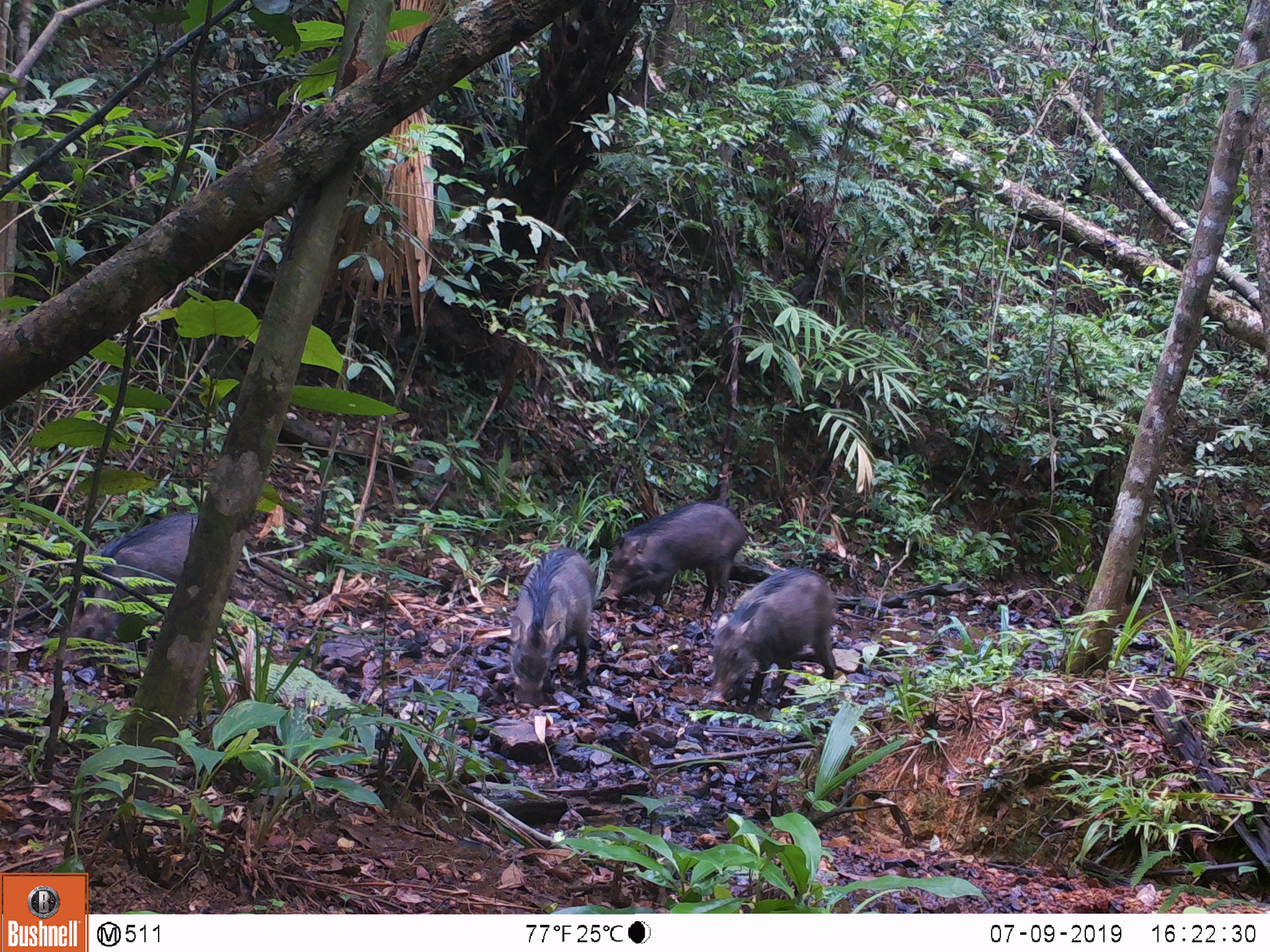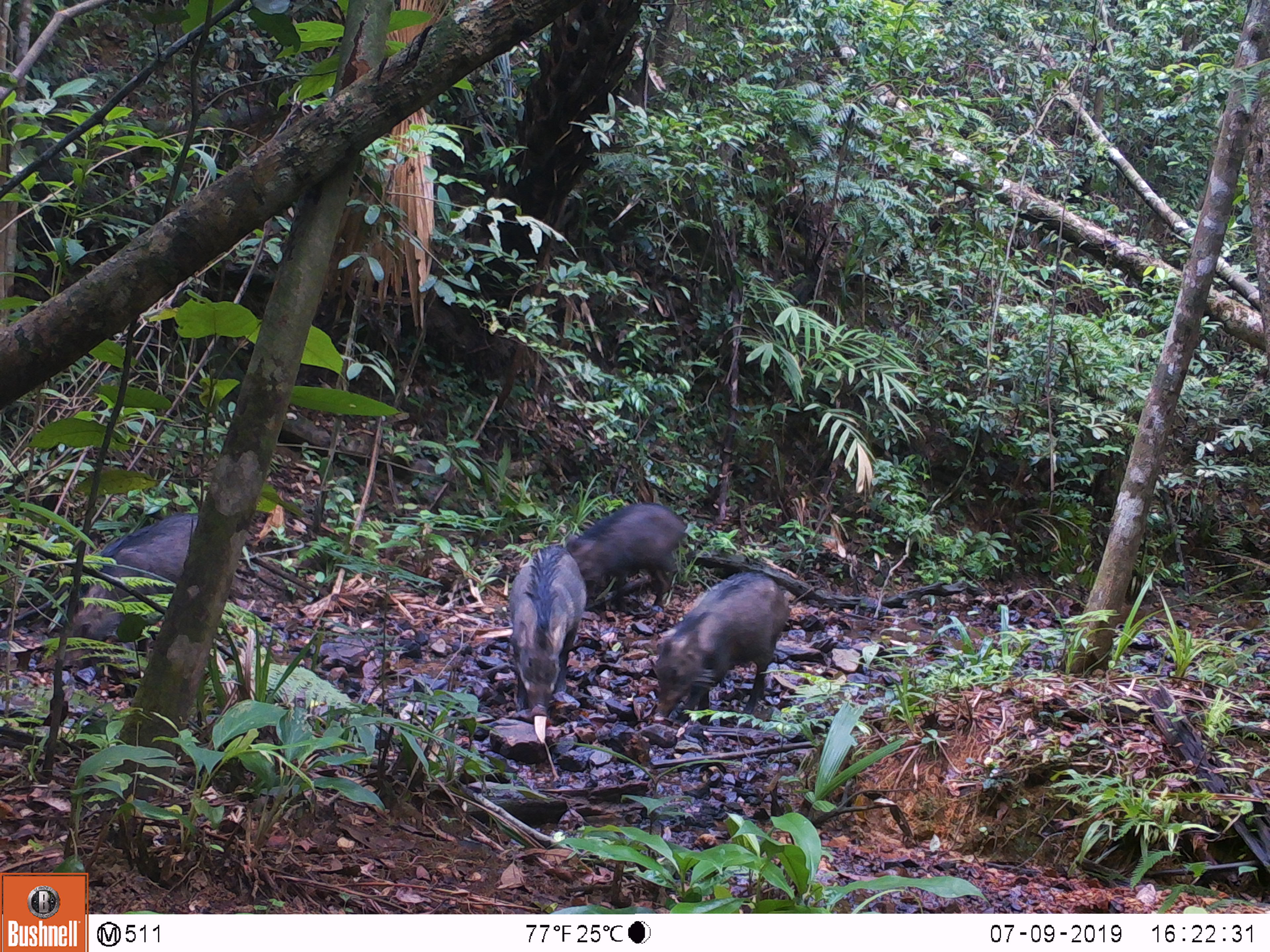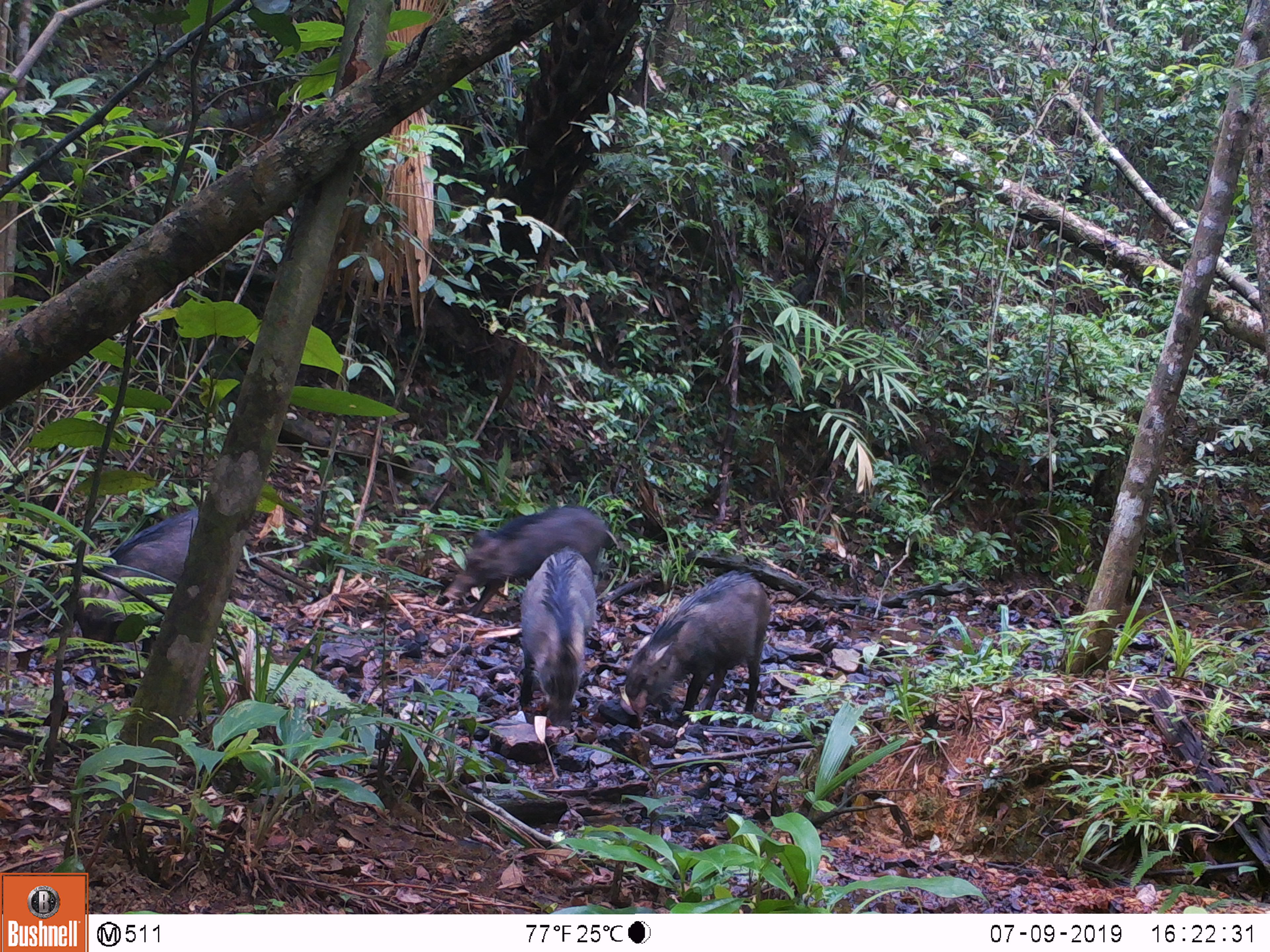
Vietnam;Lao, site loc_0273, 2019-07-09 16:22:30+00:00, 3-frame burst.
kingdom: Animalia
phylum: Chordata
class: Mammalia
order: Artiodactyla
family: Suidae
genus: Sus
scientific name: Sus scrofa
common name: eurasian wild pig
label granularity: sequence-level